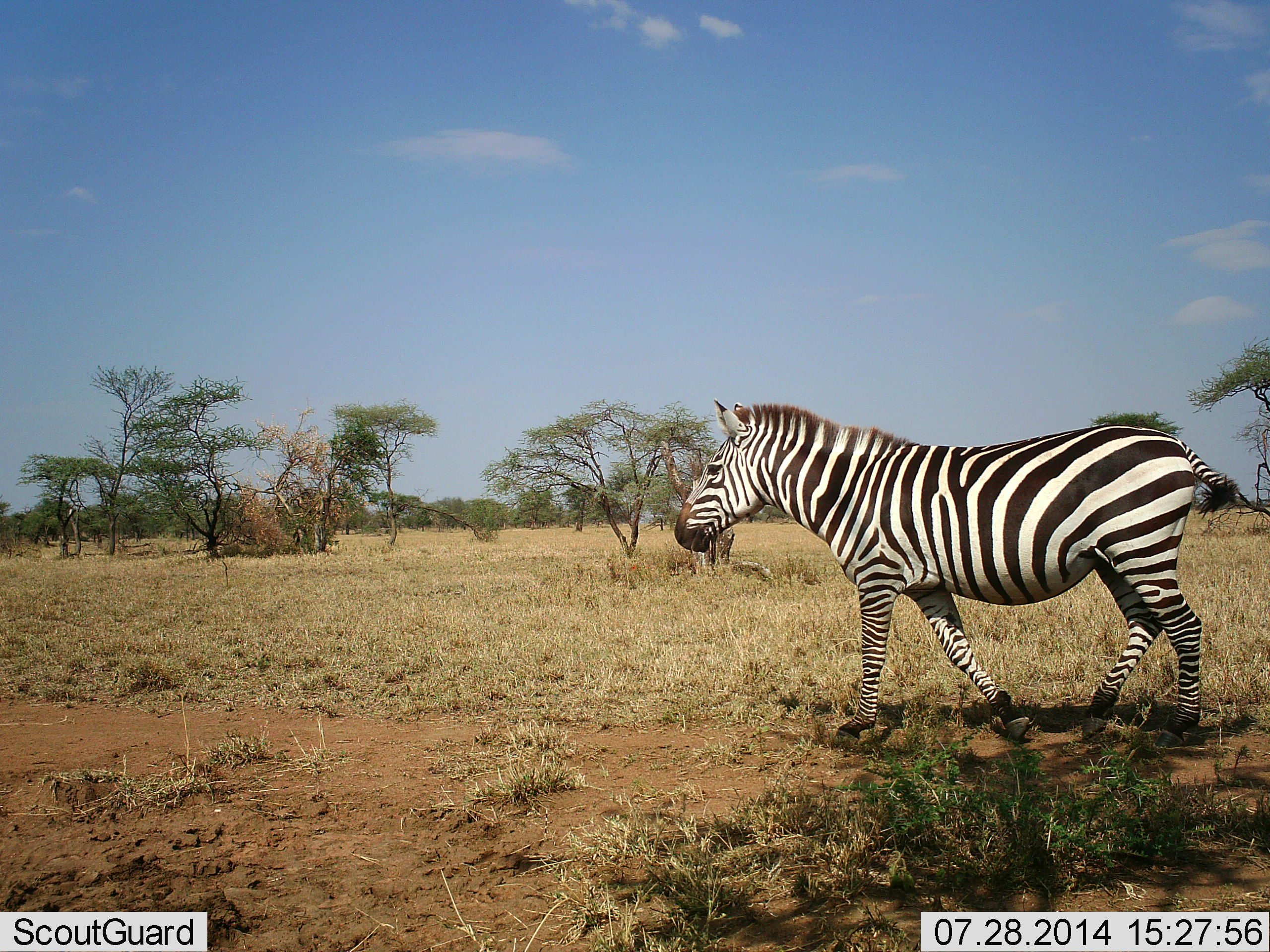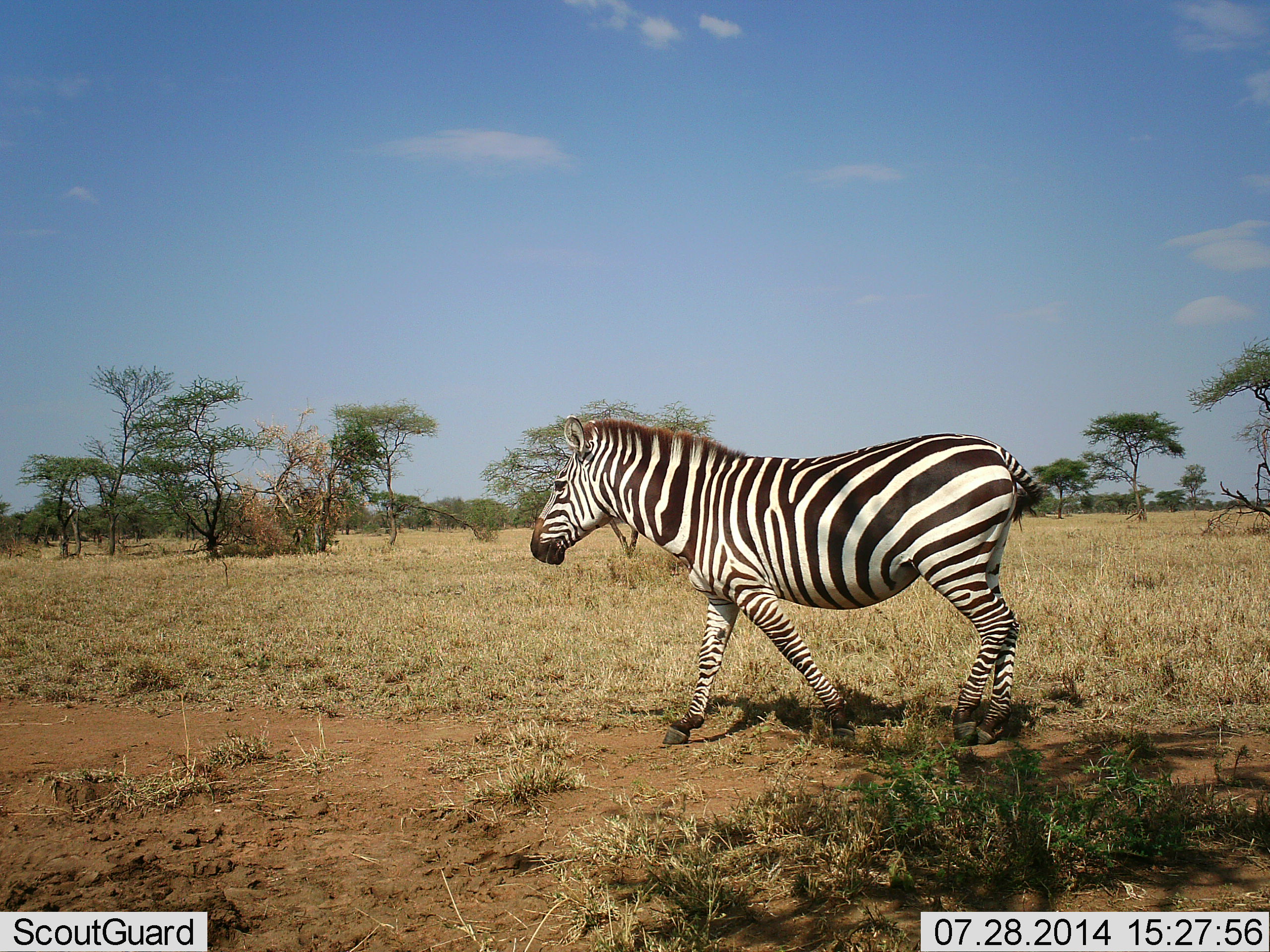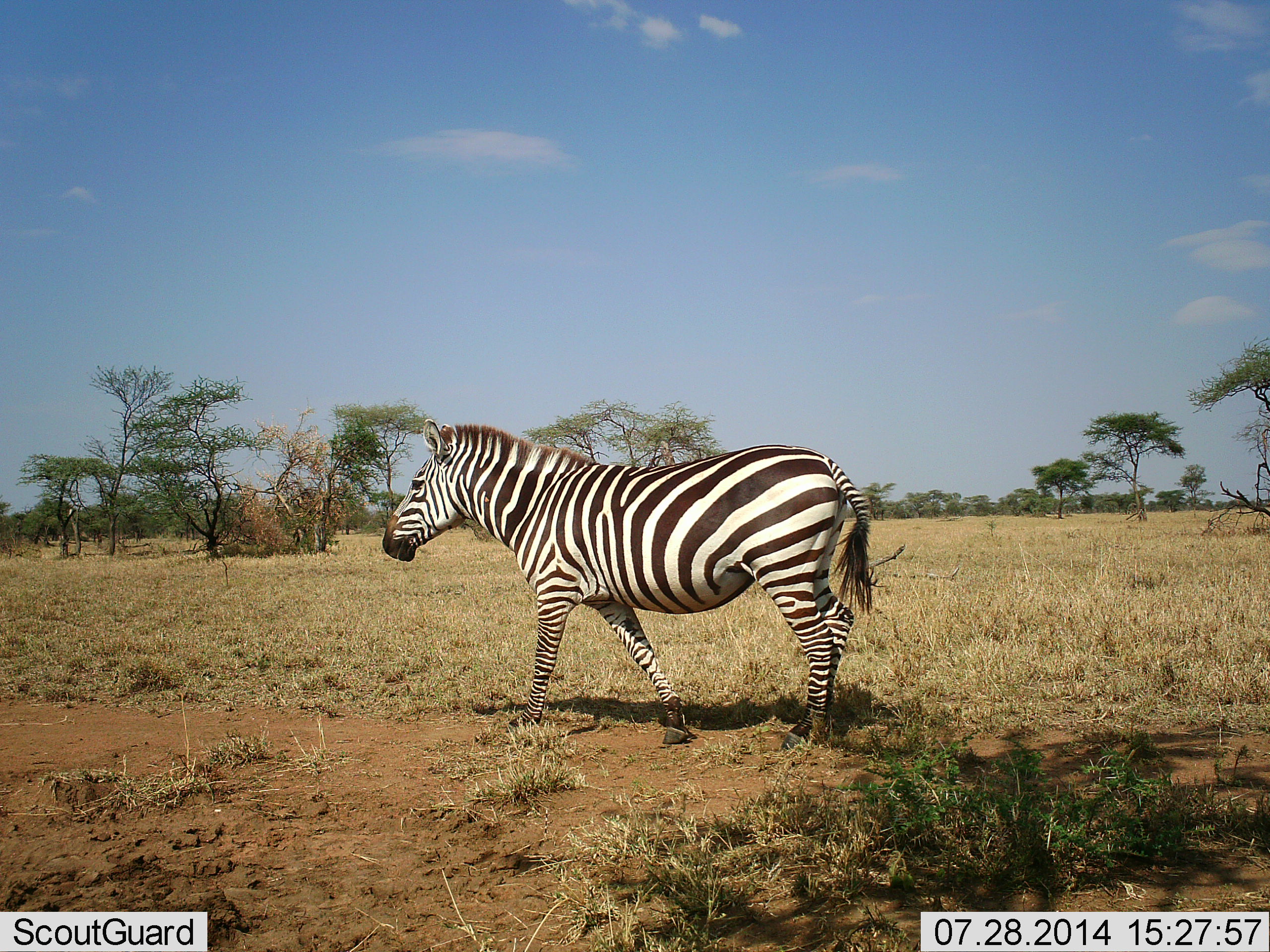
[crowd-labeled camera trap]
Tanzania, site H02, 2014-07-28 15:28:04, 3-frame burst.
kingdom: Animalia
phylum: Chordata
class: Mammalia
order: Perissodactyla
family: Equidae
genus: Equus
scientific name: Equus quagga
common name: plains zebra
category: zebra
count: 1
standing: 20%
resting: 0%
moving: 90%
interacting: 0%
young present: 0%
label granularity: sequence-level